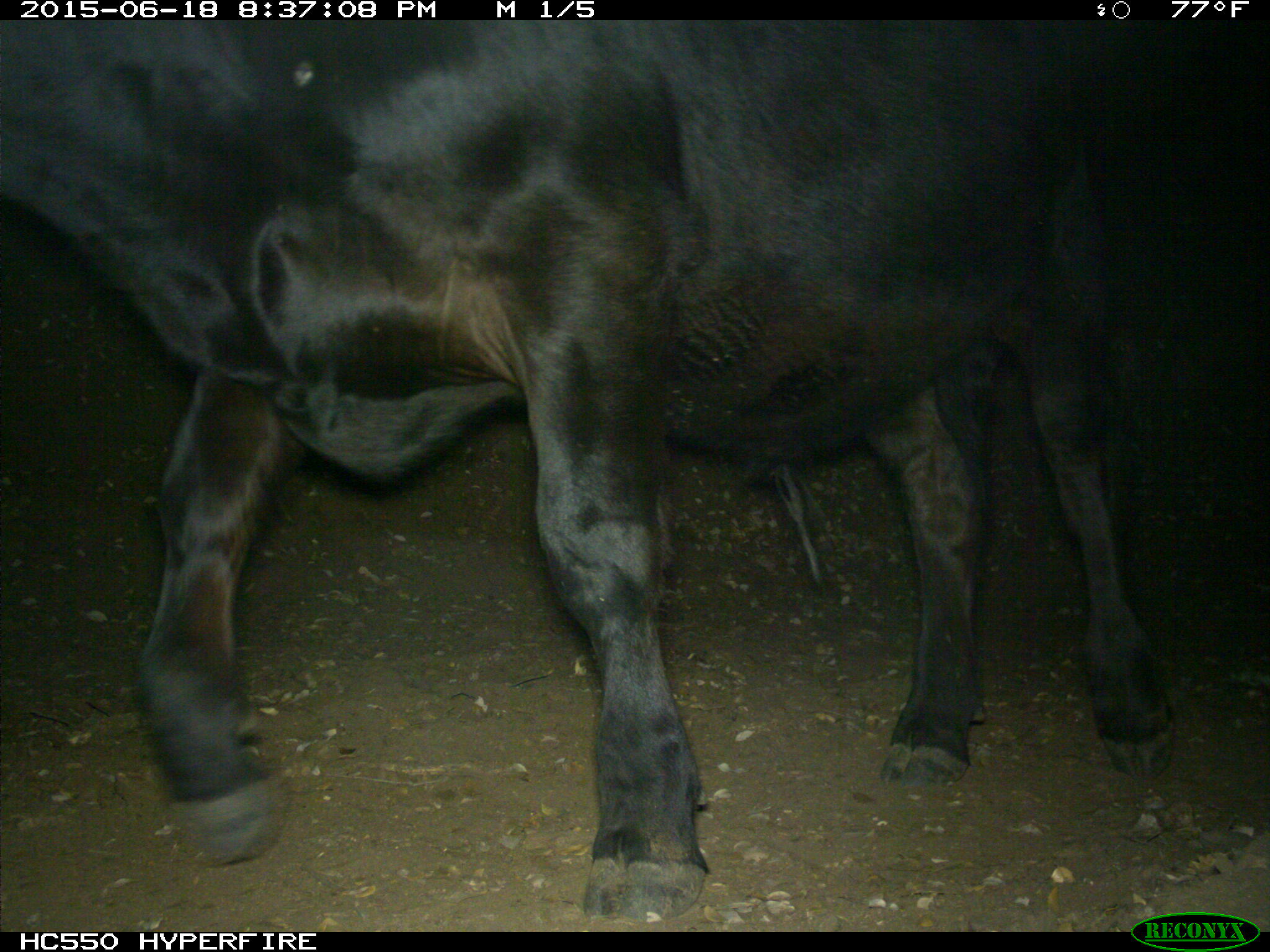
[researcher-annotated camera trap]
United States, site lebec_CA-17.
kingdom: Animalia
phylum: Chordata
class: Mammalia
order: Artiodactyla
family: Bovidae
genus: Bos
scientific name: Bos taurus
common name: domestic cow